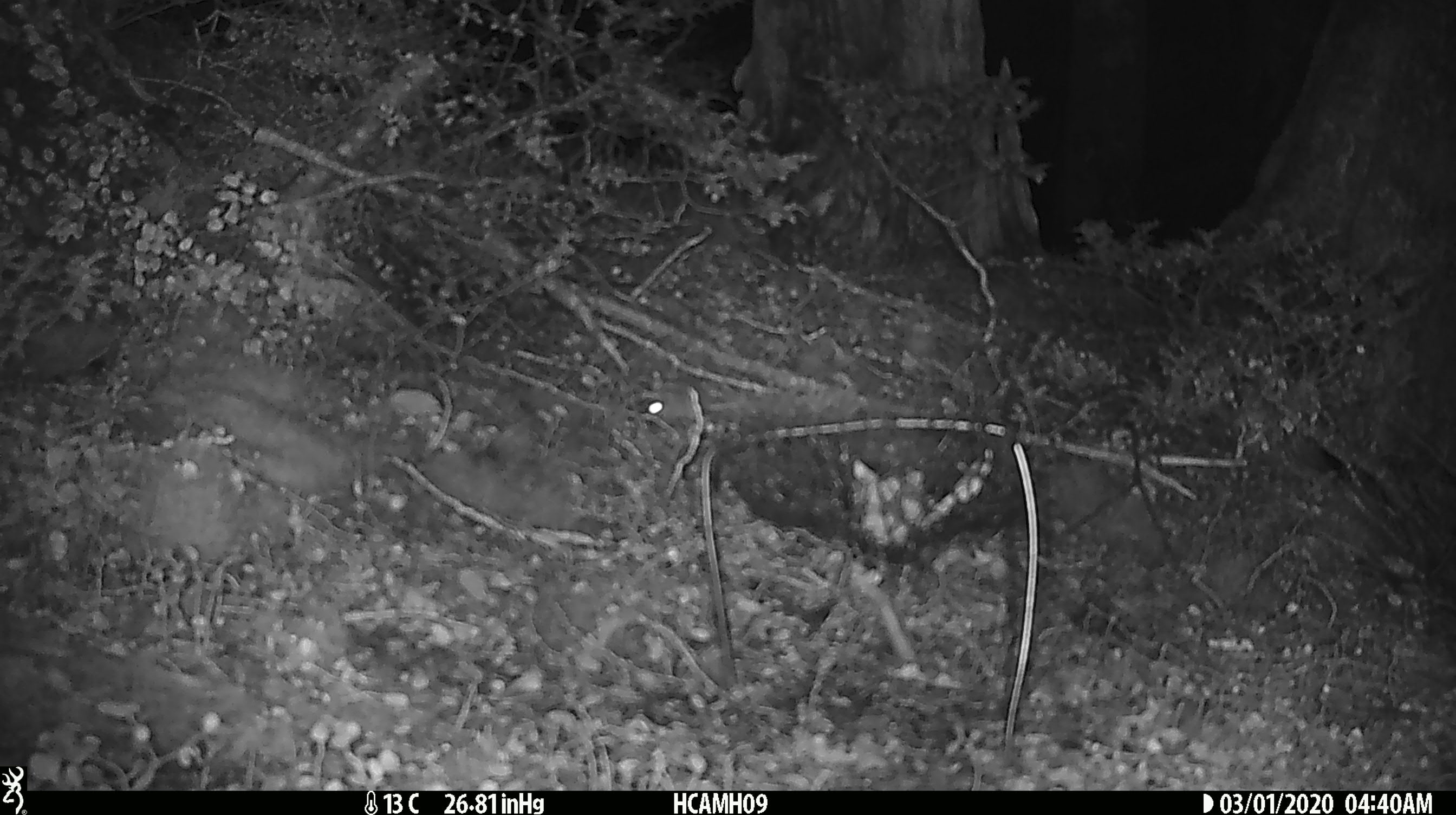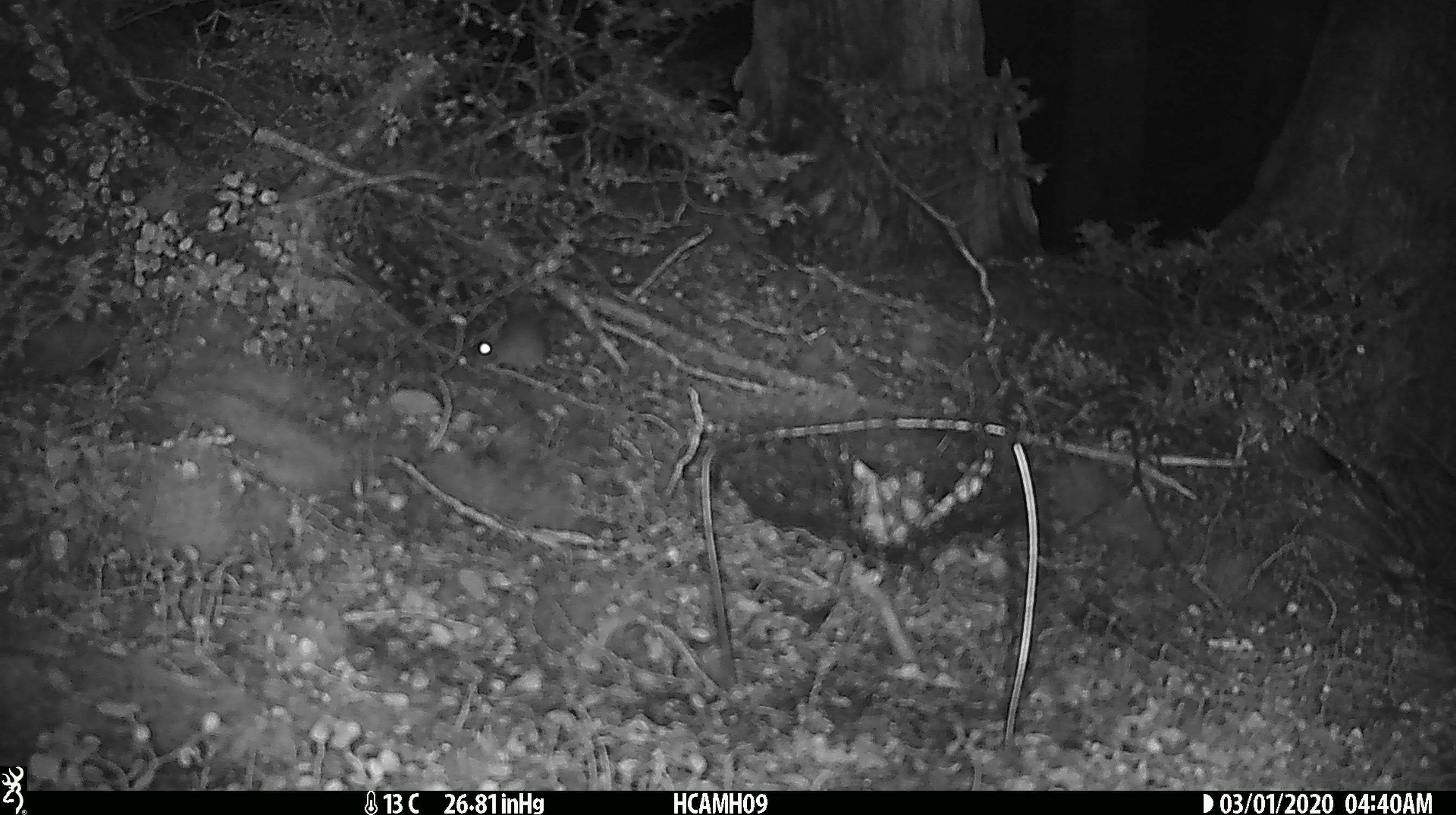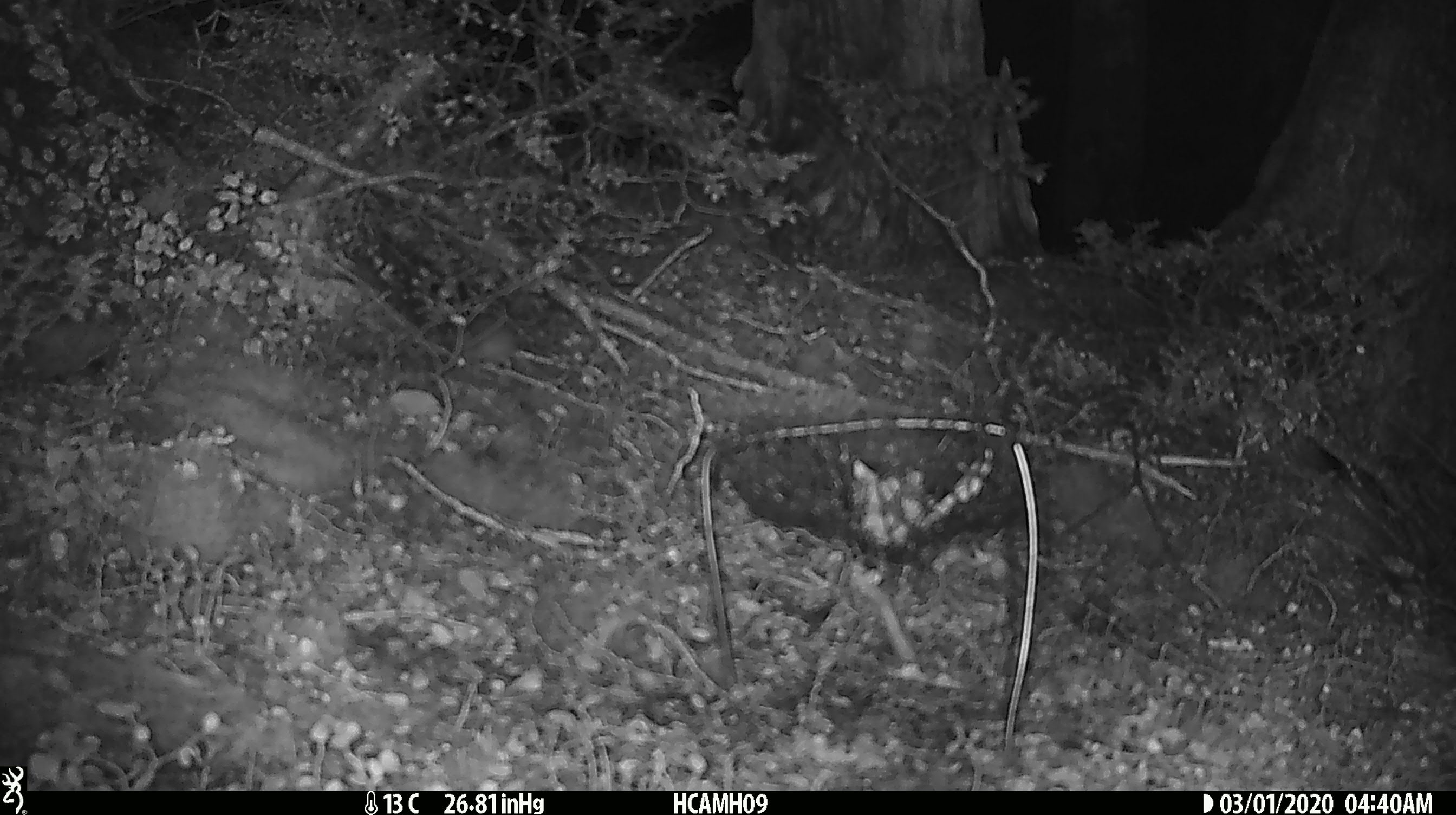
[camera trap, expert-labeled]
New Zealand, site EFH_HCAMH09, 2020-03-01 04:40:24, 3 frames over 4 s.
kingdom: Animalia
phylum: Chordata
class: Mammalia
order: Rodentia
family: Muridae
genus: Mus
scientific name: Mus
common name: mouse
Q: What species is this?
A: Mouse (Mus).